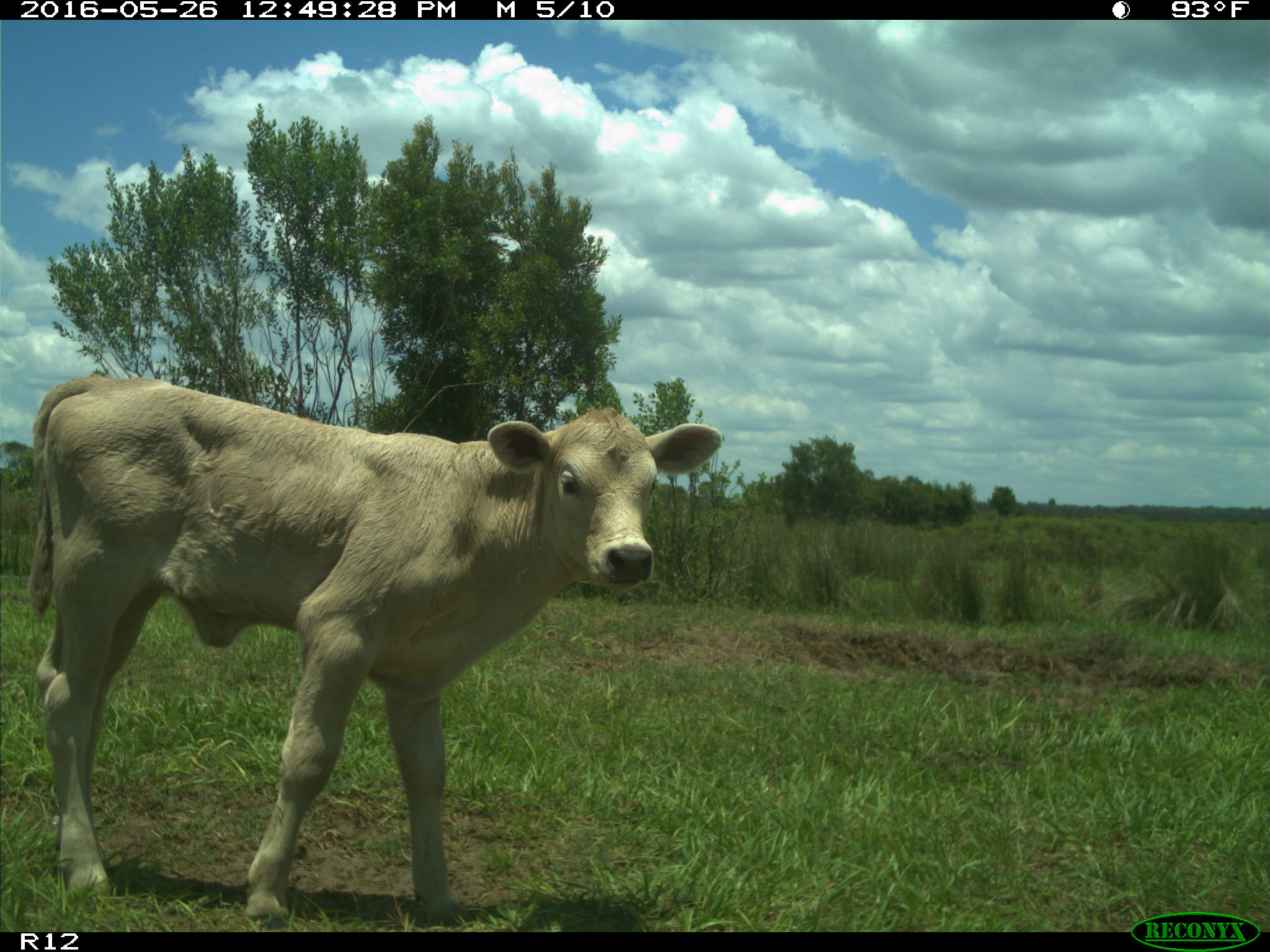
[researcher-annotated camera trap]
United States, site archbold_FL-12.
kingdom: Animalia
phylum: Chordata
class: Mammalia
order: Artiodactyla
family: Bovidae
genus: Bos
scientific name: Bos taurus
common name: domestic cow